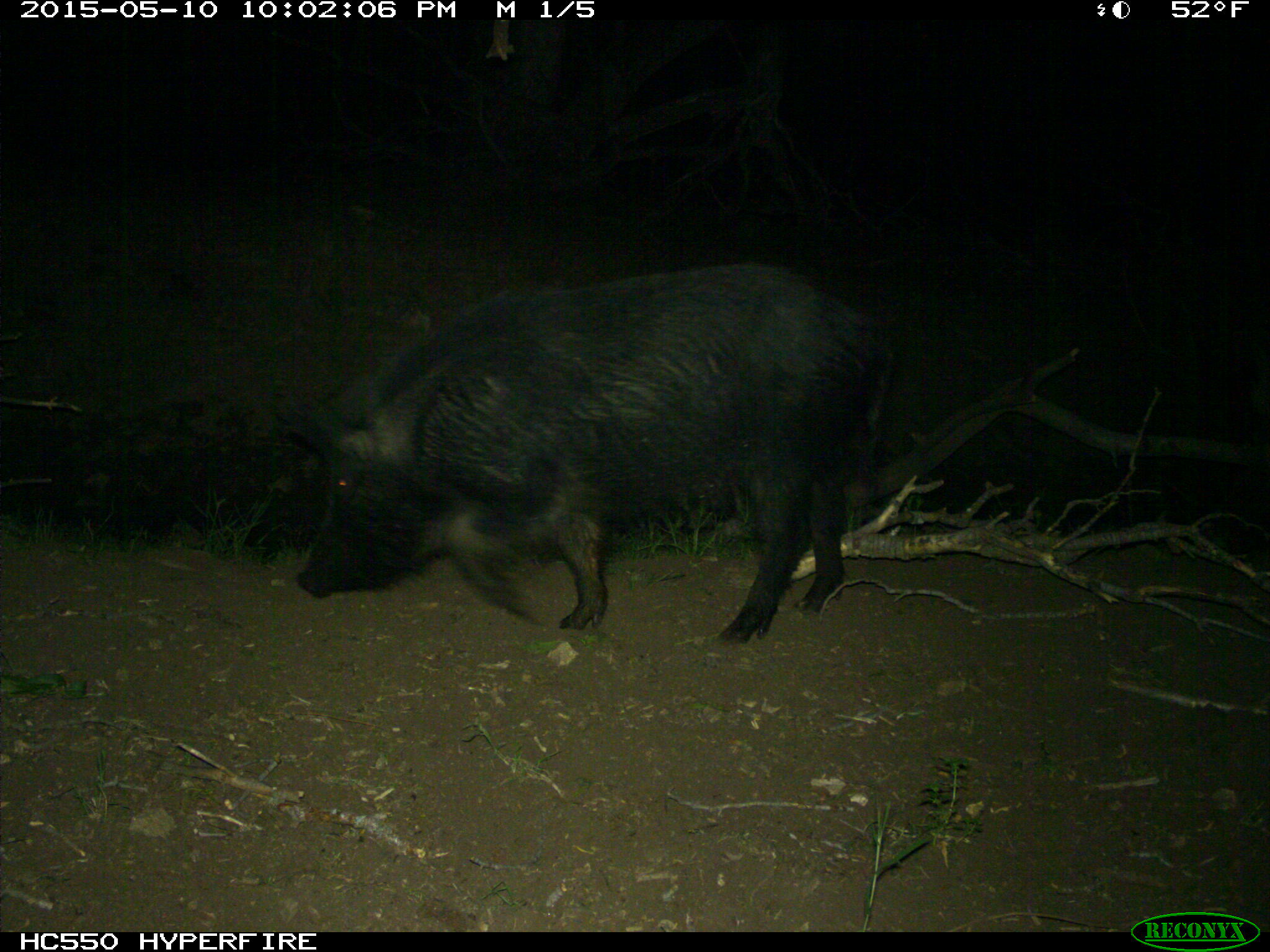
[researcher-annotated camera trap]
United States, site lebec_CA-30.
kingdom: Animalia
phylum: Chordata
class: Mammalia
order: Artiodactyla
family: Suidae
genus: Sus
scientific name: Sus scrofa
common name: wild boar